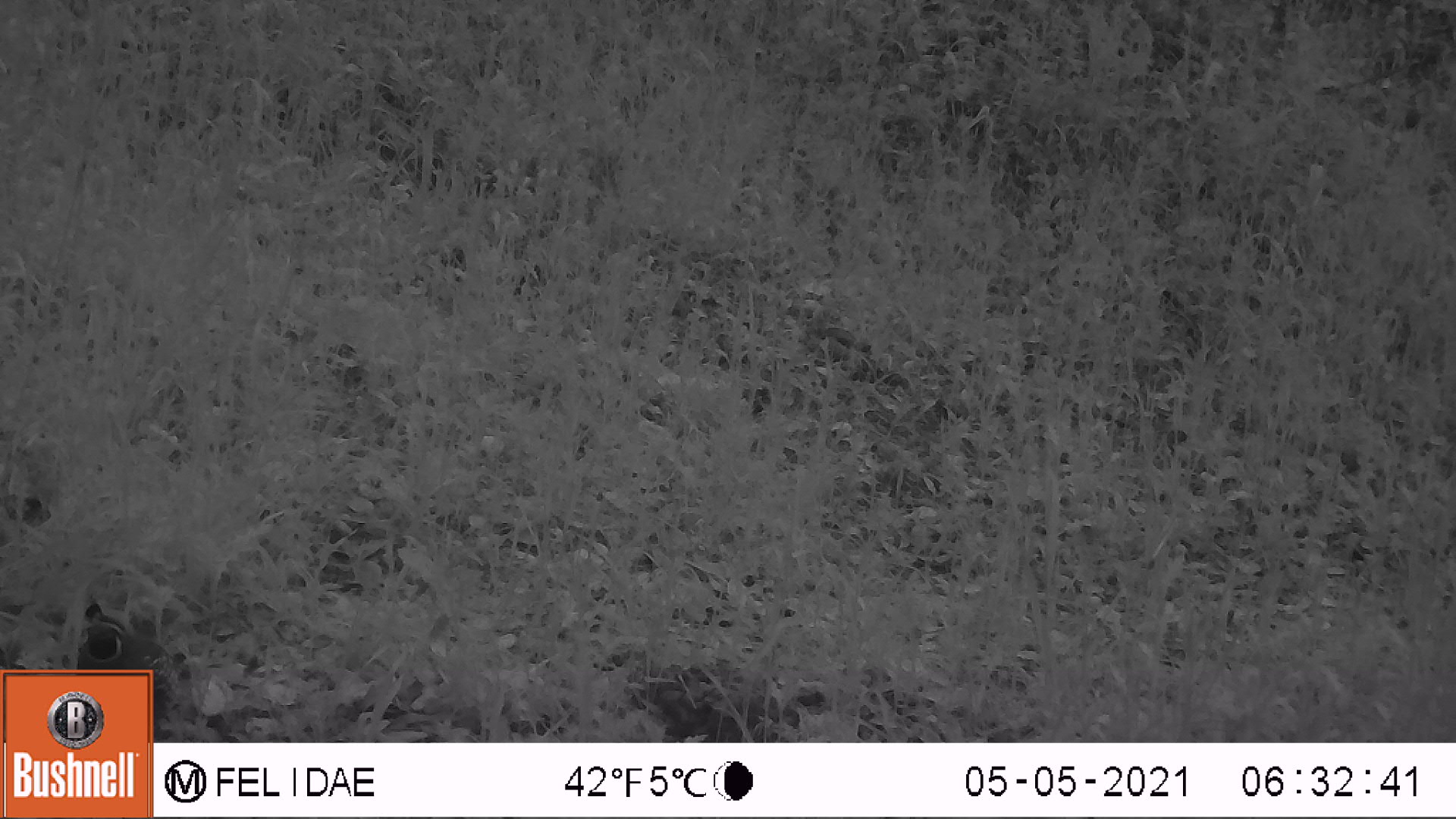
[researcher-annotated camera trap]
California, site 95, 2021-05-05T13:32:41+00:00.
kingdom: Animalia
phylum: Chordata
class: Aves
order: Galliformes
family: Odontophoridae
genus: Callipepla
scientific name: Callipepla californica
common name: california quail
California quail (Callipepla californica).